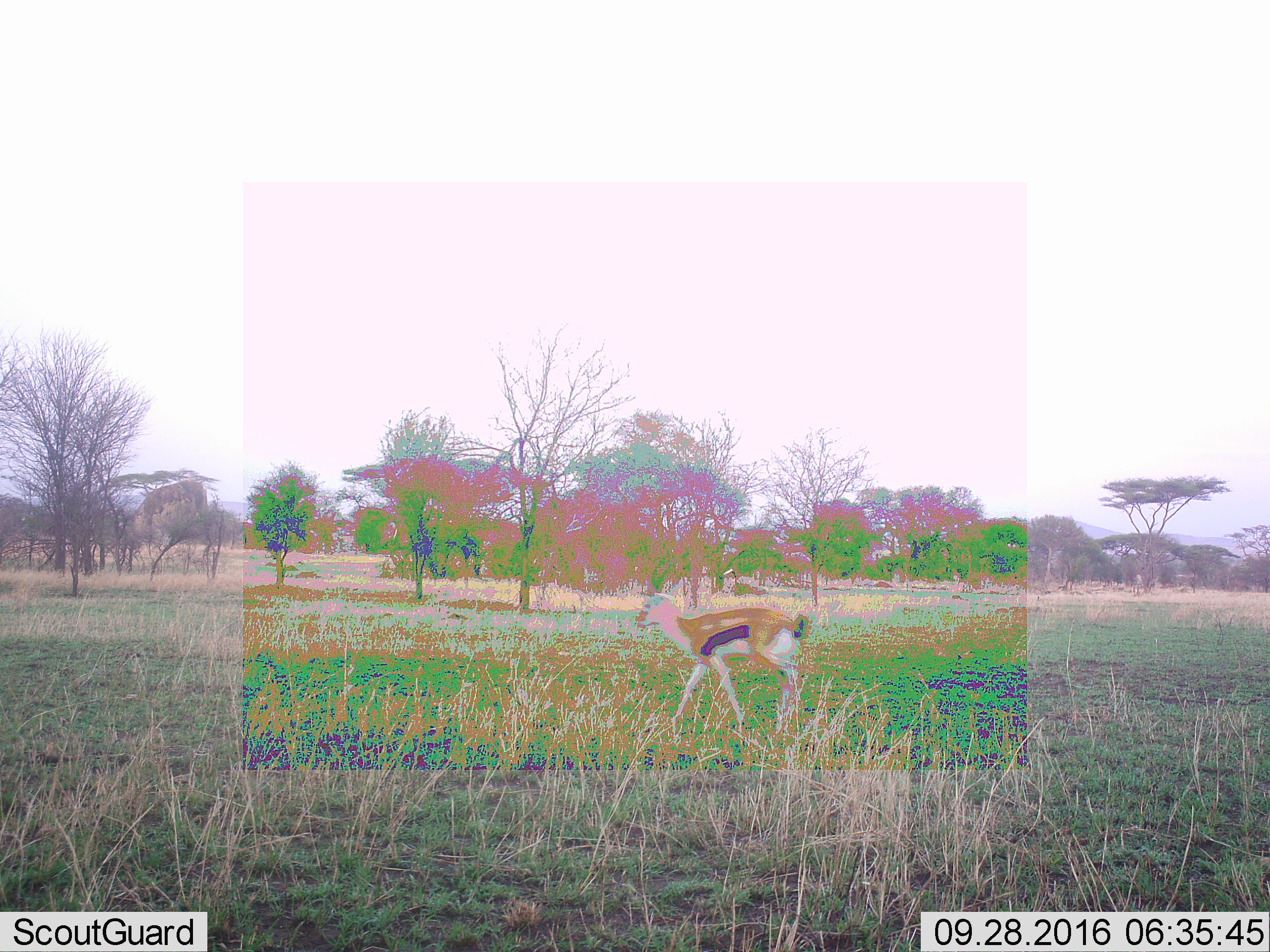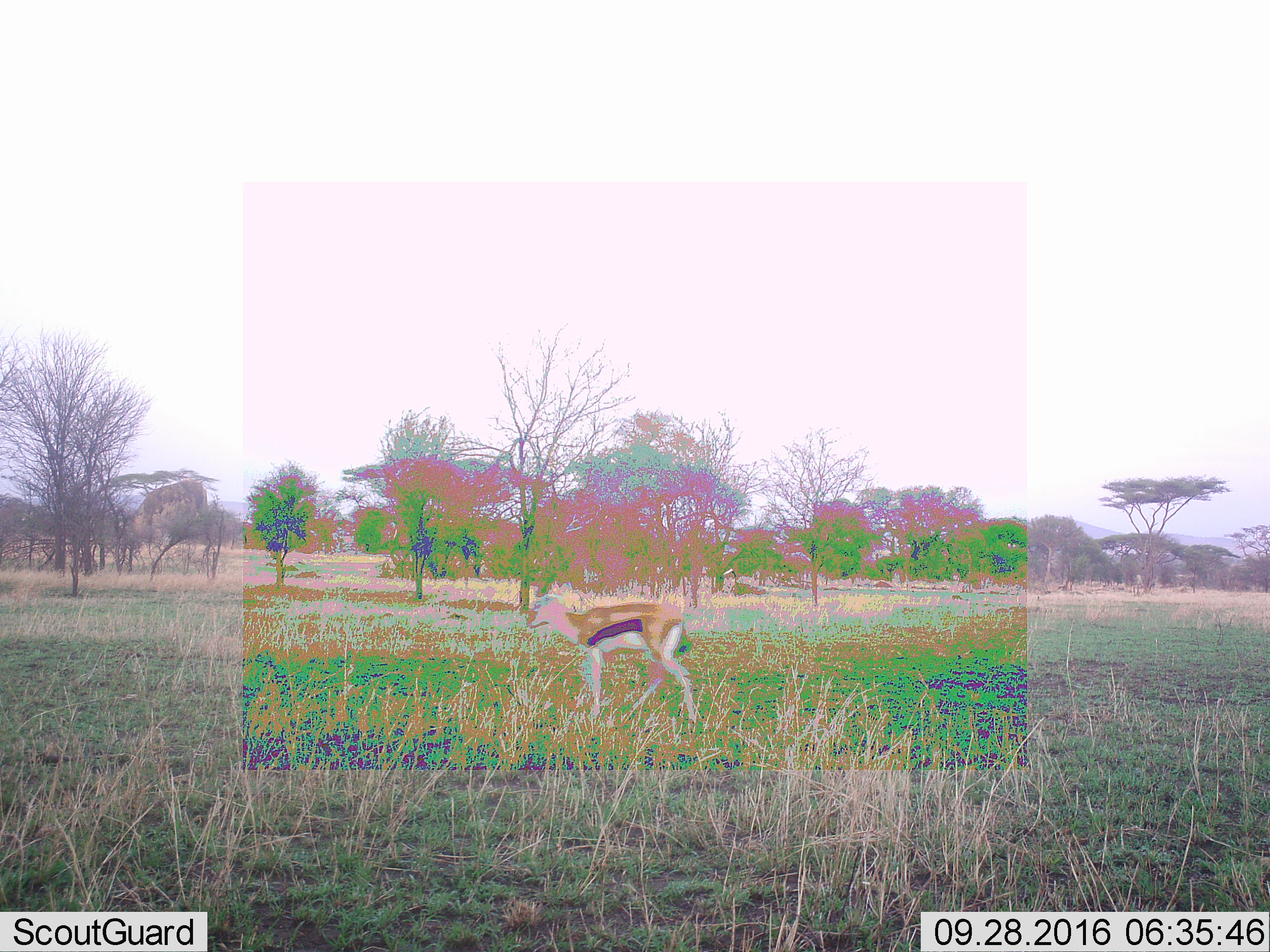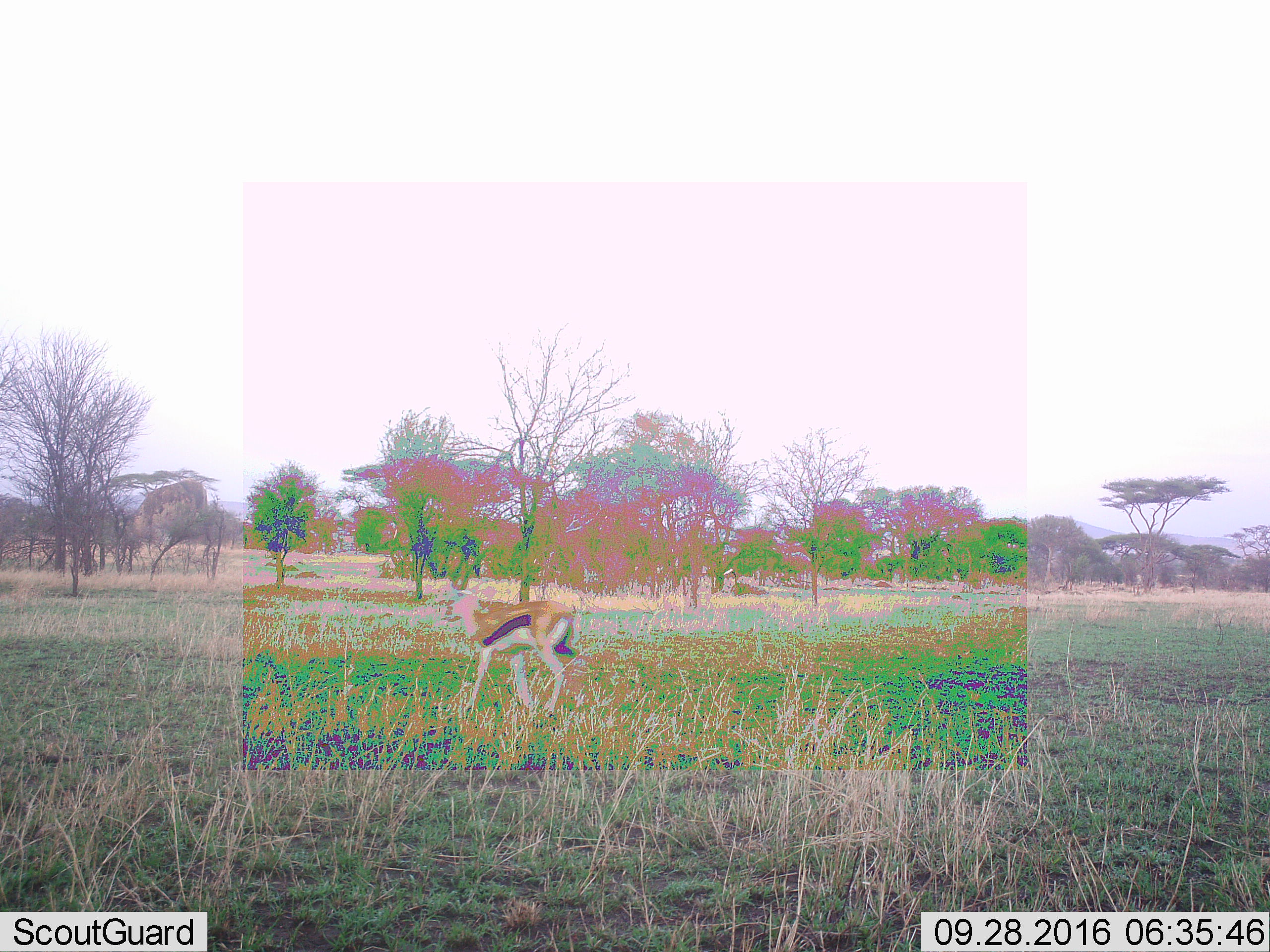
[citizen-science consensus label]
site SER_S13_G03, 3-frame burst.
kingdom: Animalia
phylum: Chordata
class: Mammalia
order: Artiodactyla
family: Bovidae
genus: Eudorcas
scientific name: Eudorcas thomsonii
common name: thomson's gazelle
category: gazellethomsons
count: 1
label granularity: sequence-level